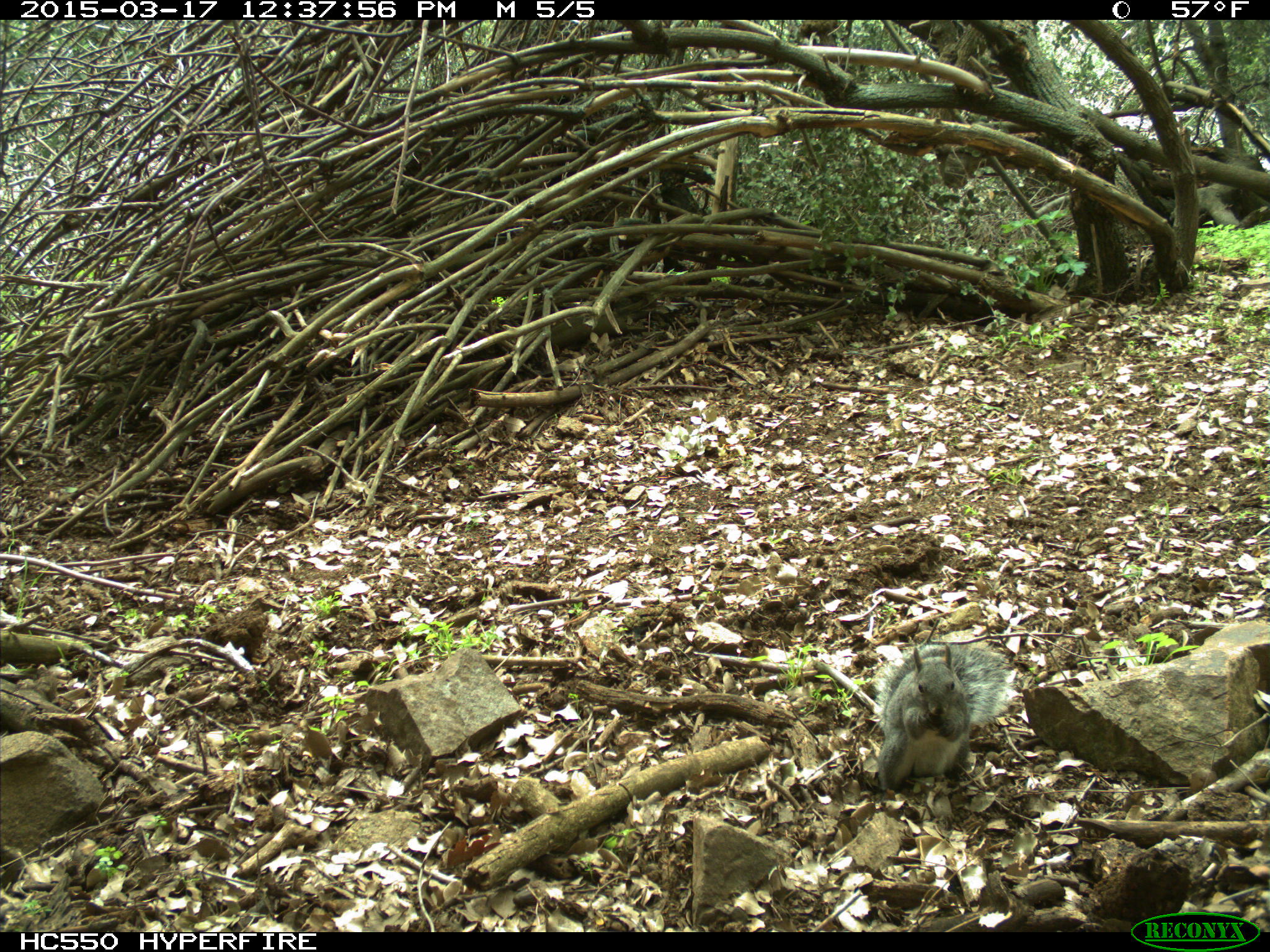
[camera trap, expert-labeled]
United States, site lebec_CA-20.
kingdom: Animalia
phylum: Chordata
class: Mammalia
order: Rodentia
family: Sciuridae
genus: Sciurus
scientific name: Sciurus carolinensis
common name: eastern gray squirrel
Sciurus carolinensis (eastern gray squirrel).